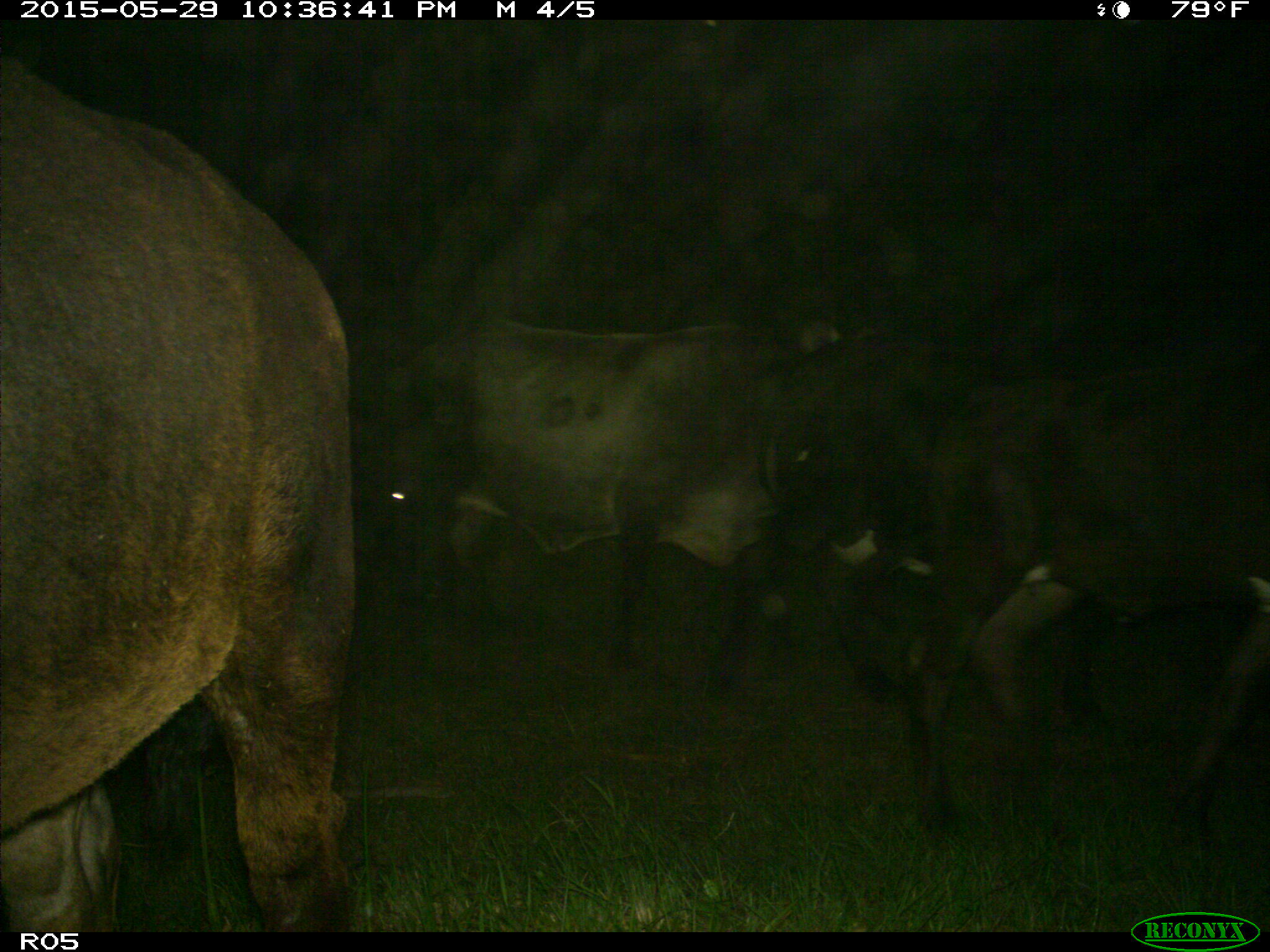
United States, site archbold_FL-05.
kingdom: Animalia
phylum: Chordata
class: Mammalia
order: Artiodactyla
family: Bovidae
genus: Bos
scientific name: Bos taurus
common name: domestic cow